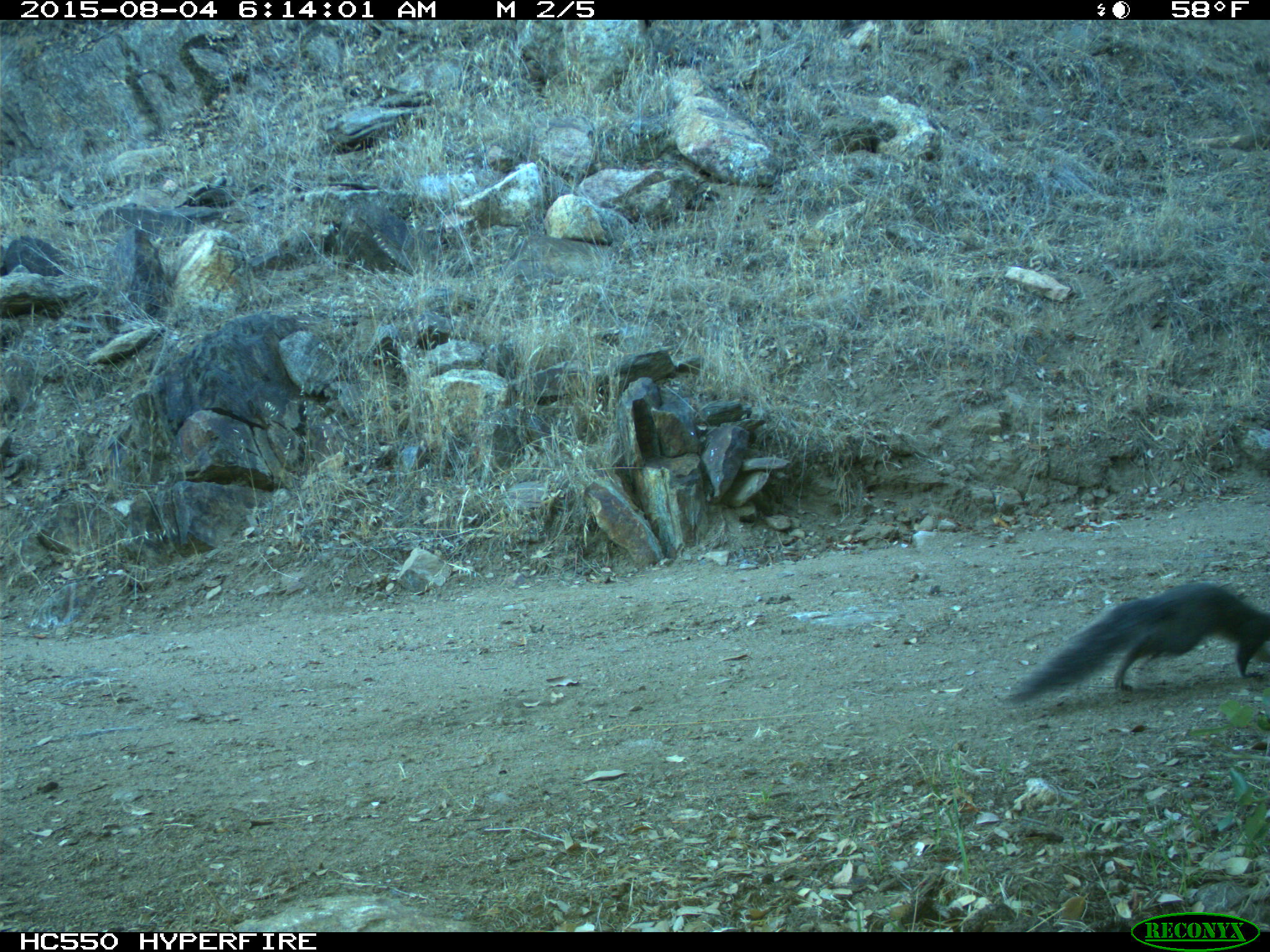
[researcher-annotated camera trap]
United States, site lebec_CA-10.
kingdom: Animalia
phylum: Chordata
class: Mammalia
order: Rodentia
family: Sciuridae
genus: Sciurus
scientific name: Sciurus carolinensis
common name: eastern gray squirrel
Sciurus carolinensis (eastern gray squirrel).